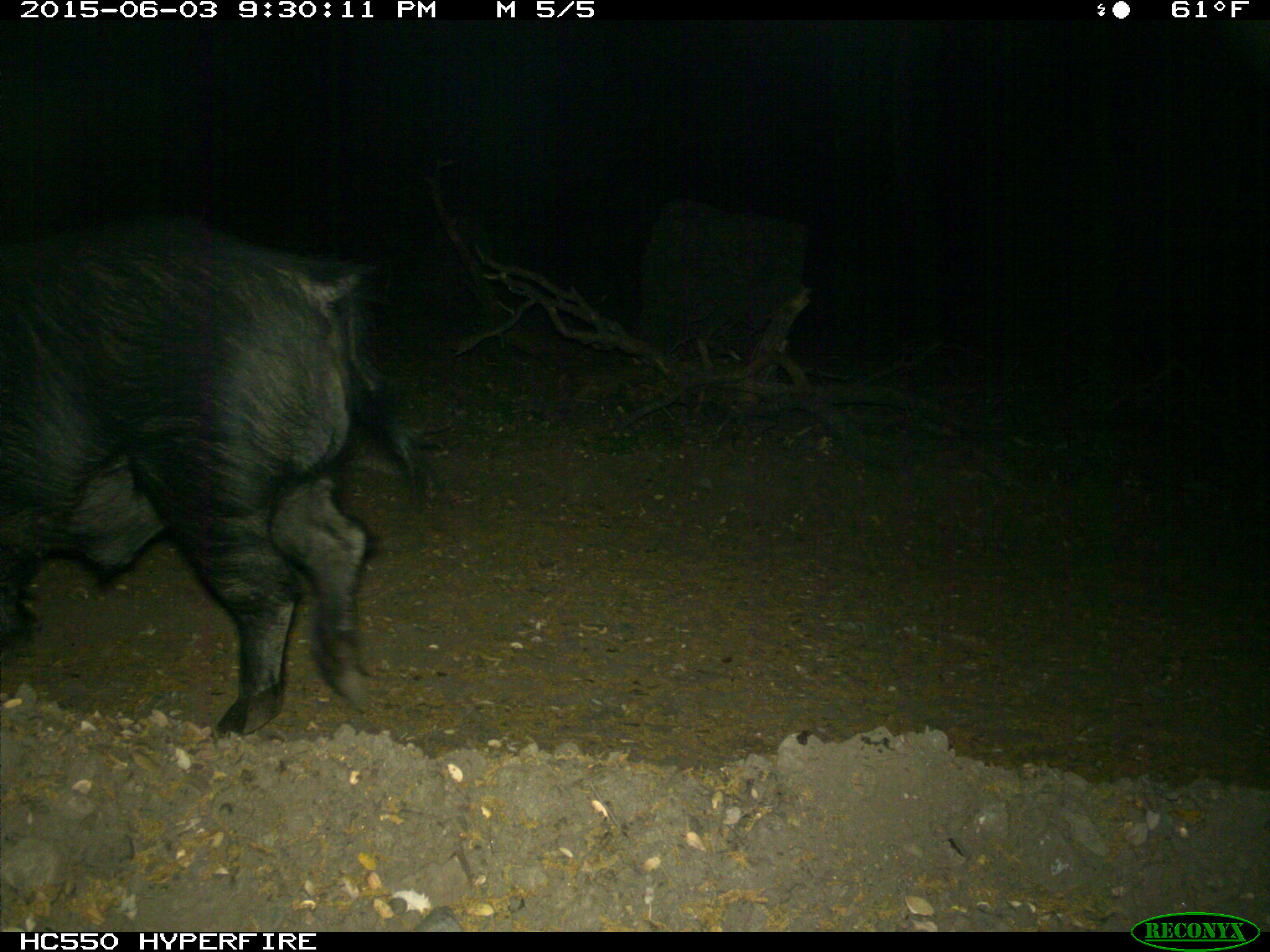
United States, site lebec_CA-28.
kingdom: Animalia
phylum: Chordata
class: Mammalia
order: Artiodactyla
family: Suidae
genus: Sus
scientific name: Sus scrofa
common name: wild boar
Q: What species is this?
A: Sus scrofa (wild boar).